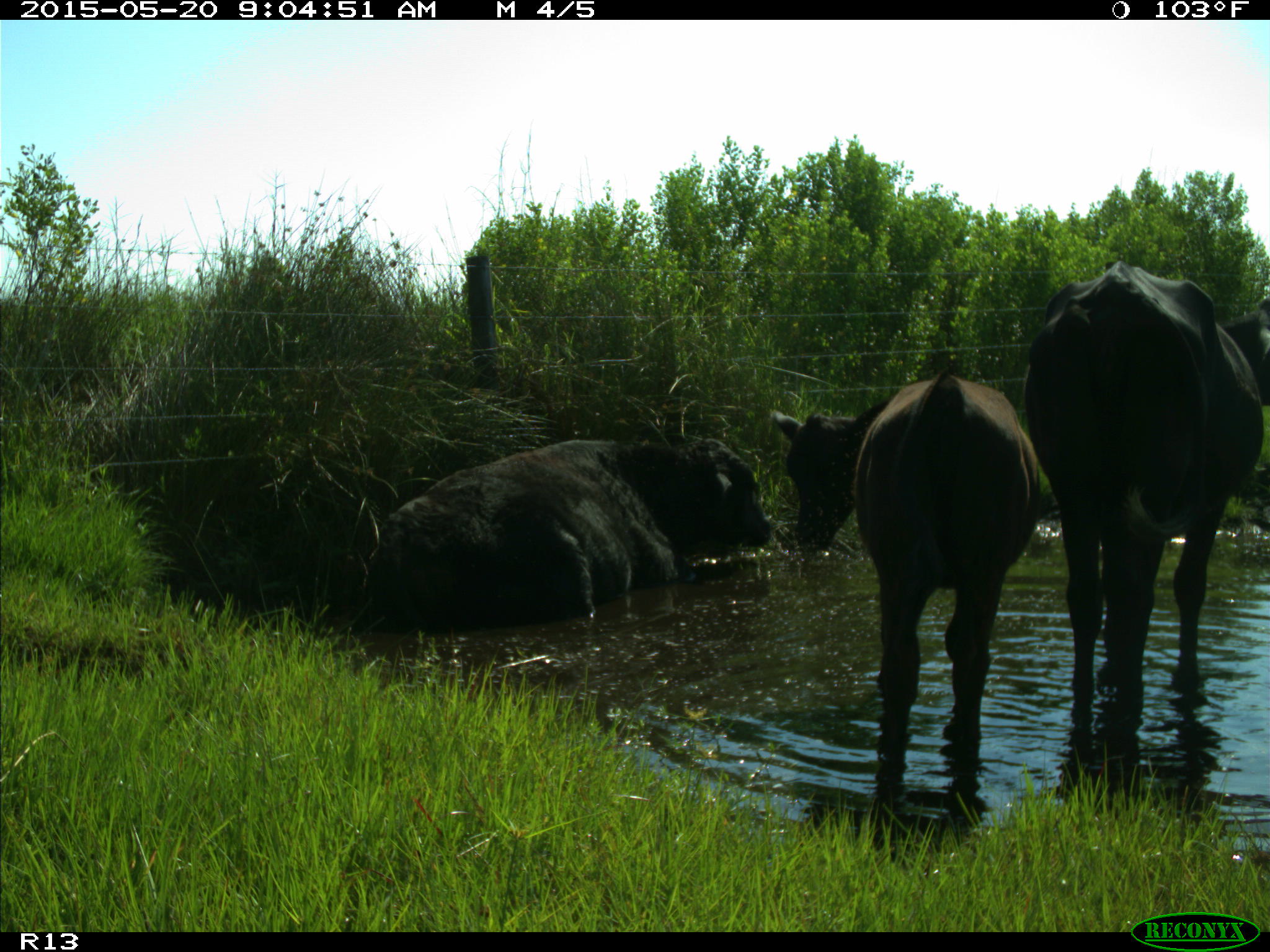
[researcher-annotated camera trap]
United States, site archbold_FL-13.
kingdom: Animalia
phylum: Chordata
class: Mammalia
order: Artiodactyla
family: Bovidae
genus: Bos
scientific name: Bos taurus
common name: domestic cow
Bos taurus (domestic cow).